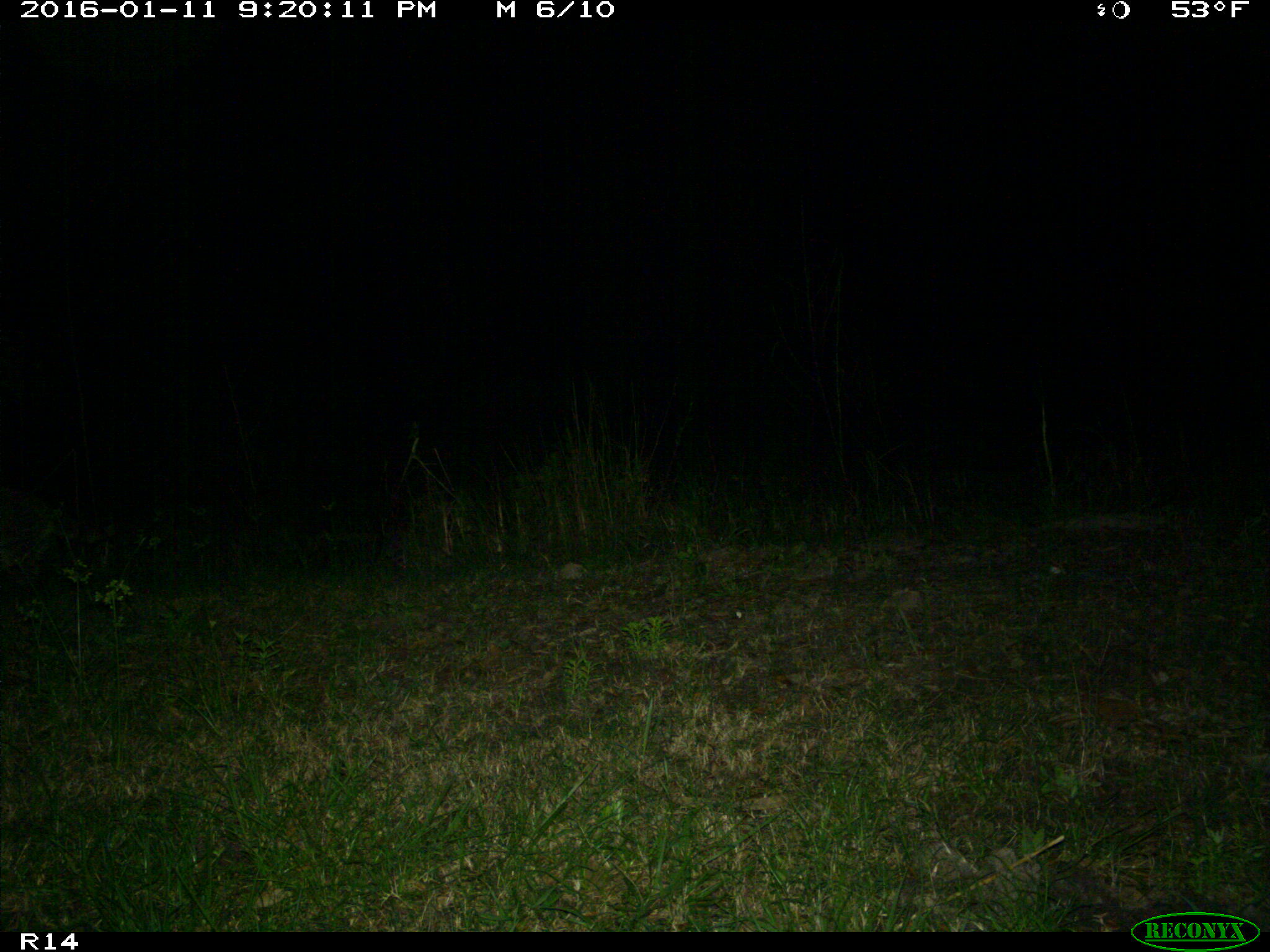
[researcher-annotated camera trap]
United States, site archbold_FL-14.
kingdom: Animalia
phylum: Chordata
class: Mammalia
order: Carnivora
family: Procyonidae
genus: Procyon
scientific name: Procyon lotor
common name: common raccoon